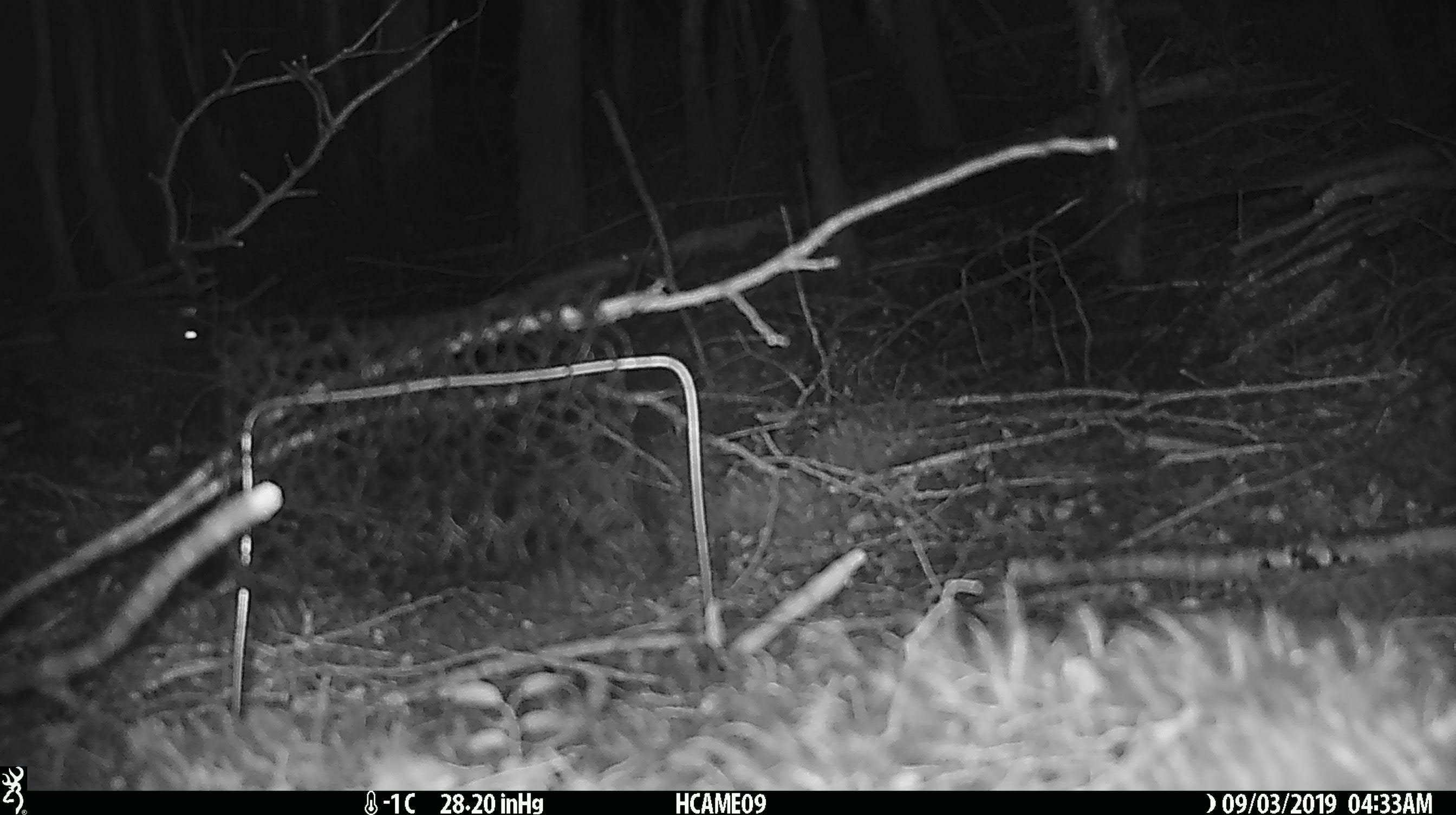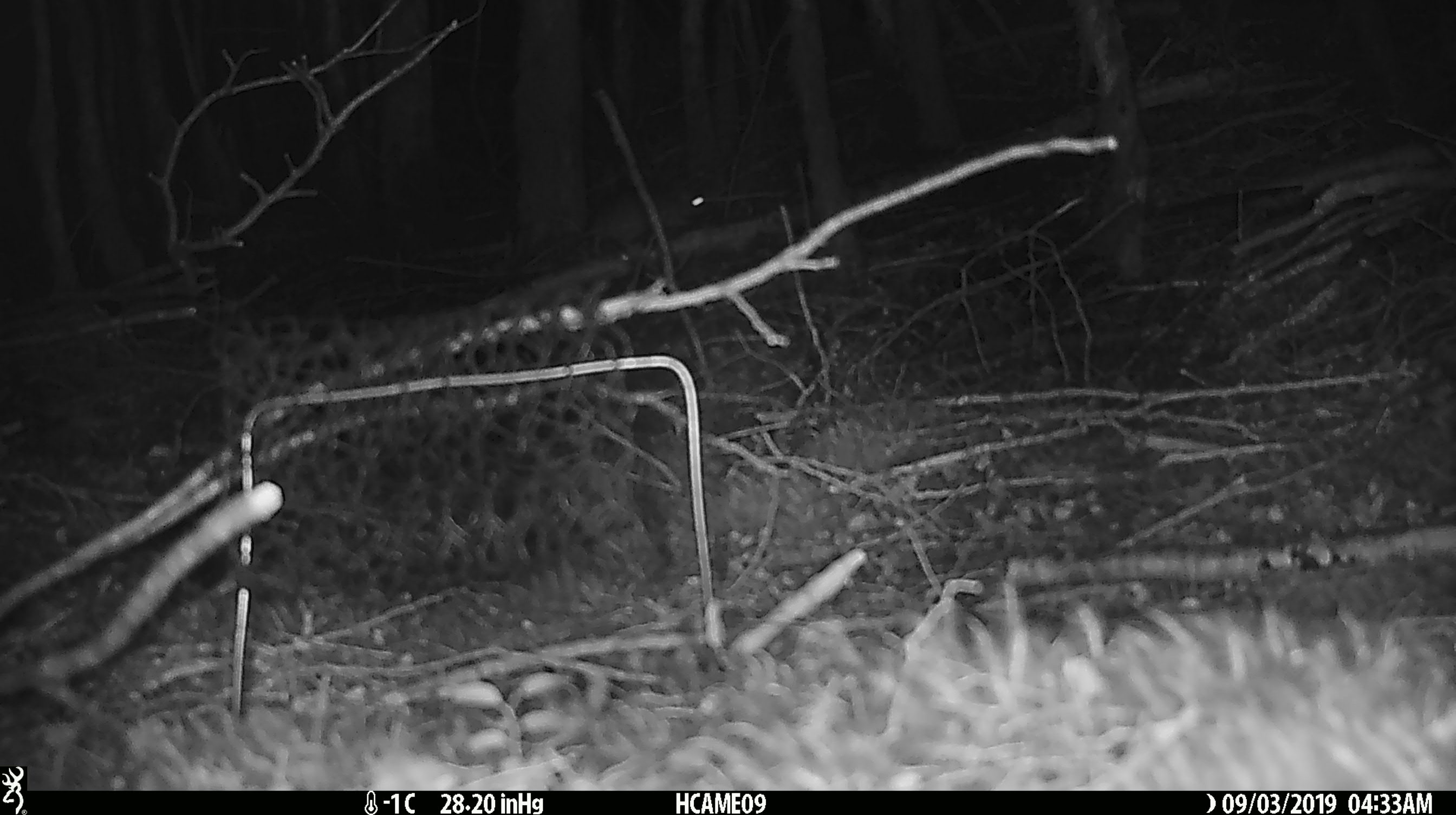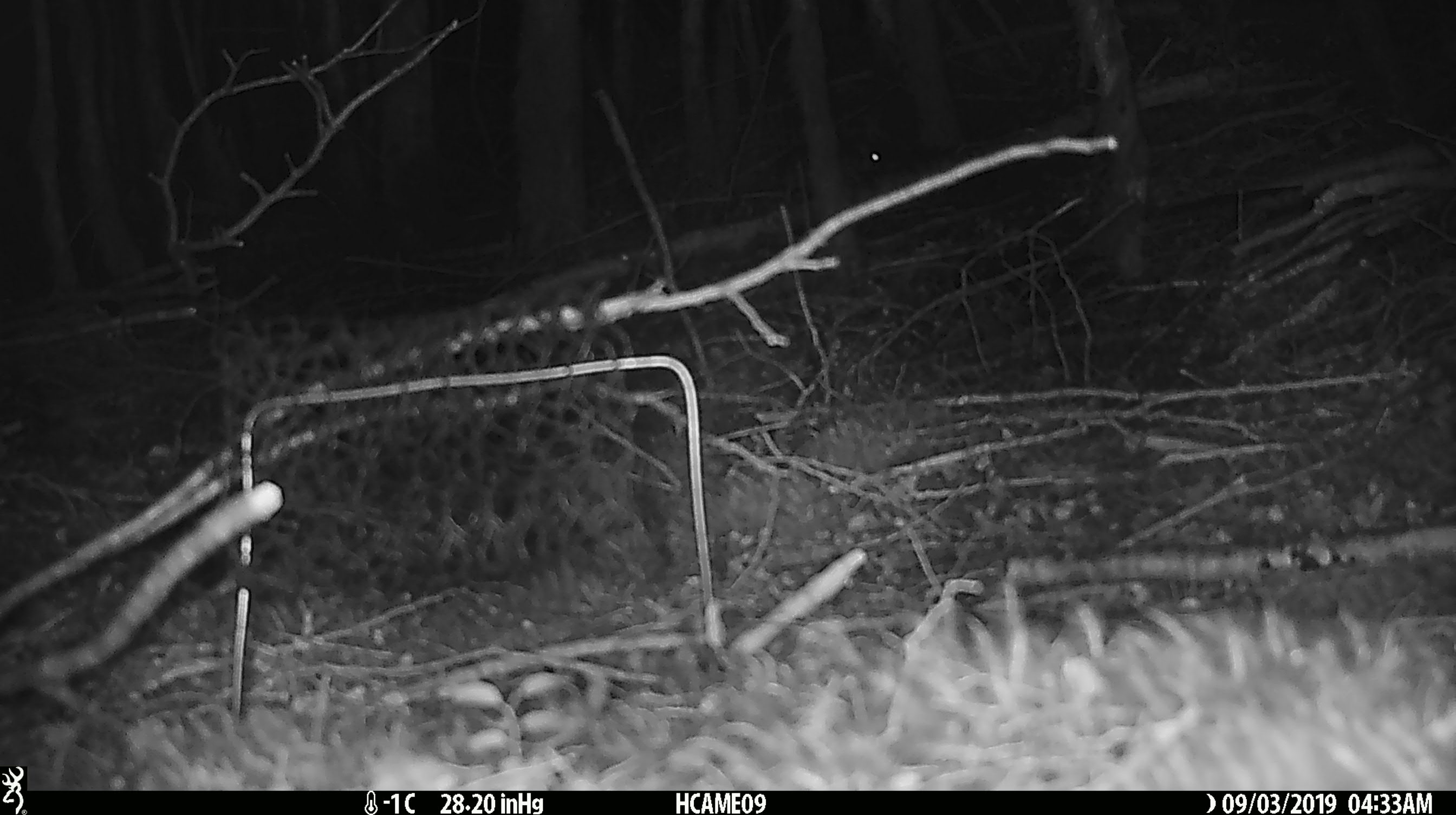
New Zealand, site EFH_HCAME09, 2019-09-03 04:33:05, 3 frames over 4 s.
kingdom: Animalia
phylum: Chordata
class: Mammalia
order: Rodentia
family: Muridae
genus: Mus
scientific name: Mus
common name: mouse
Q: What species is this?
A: Mouse (Mus).